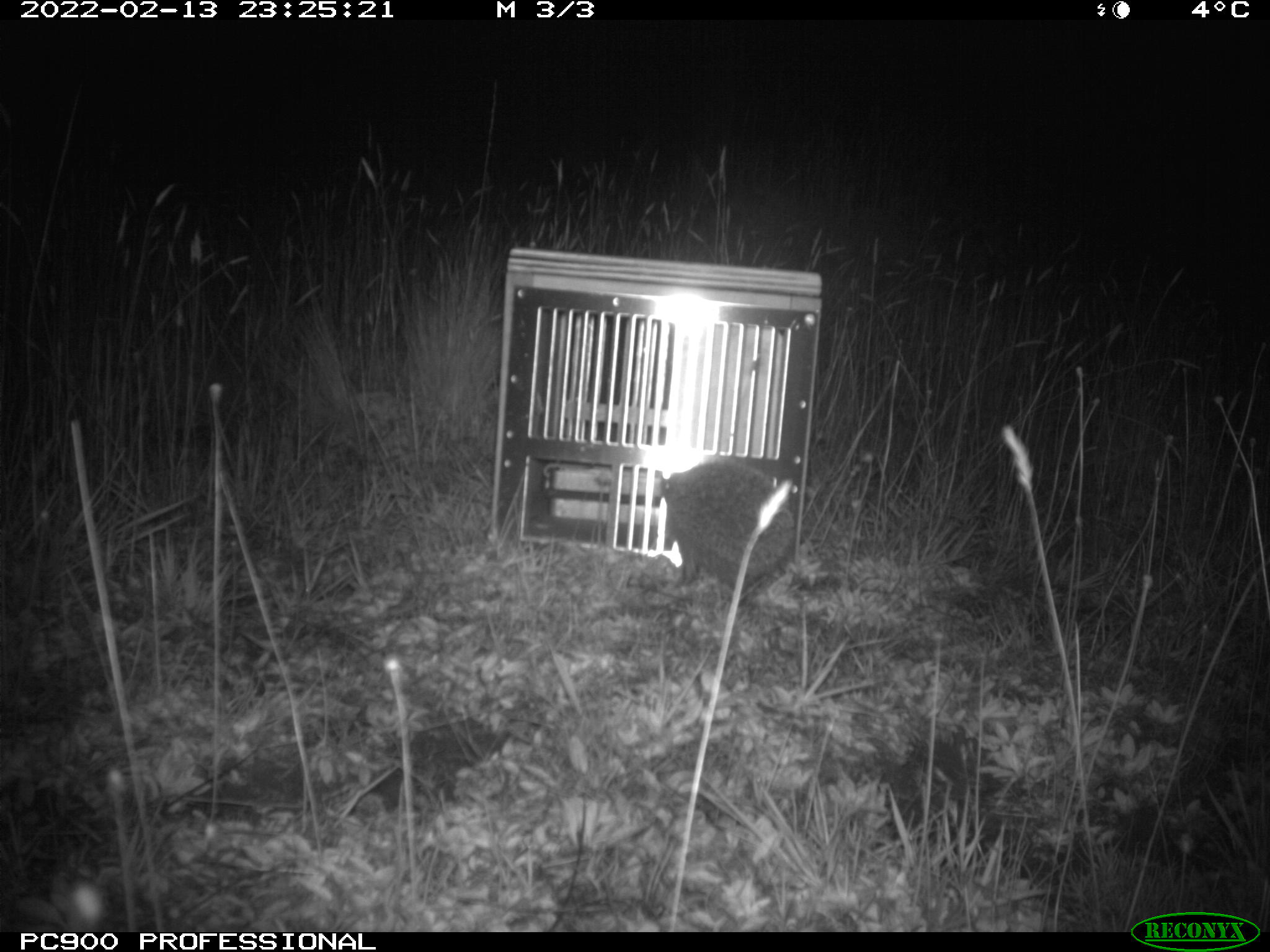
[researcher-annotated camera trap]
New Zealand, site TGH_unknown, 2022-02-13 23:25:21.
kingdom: Animalia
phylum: Chordata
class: Mammalia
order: Eulipotyphla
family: Erinaceidae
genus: Erinaceus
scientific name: Erinaceus europaeus europaeus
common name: european hedgehog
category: hedgehog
Hedgehog (european hedgehog) (Erinaceus europaeus europaeus).